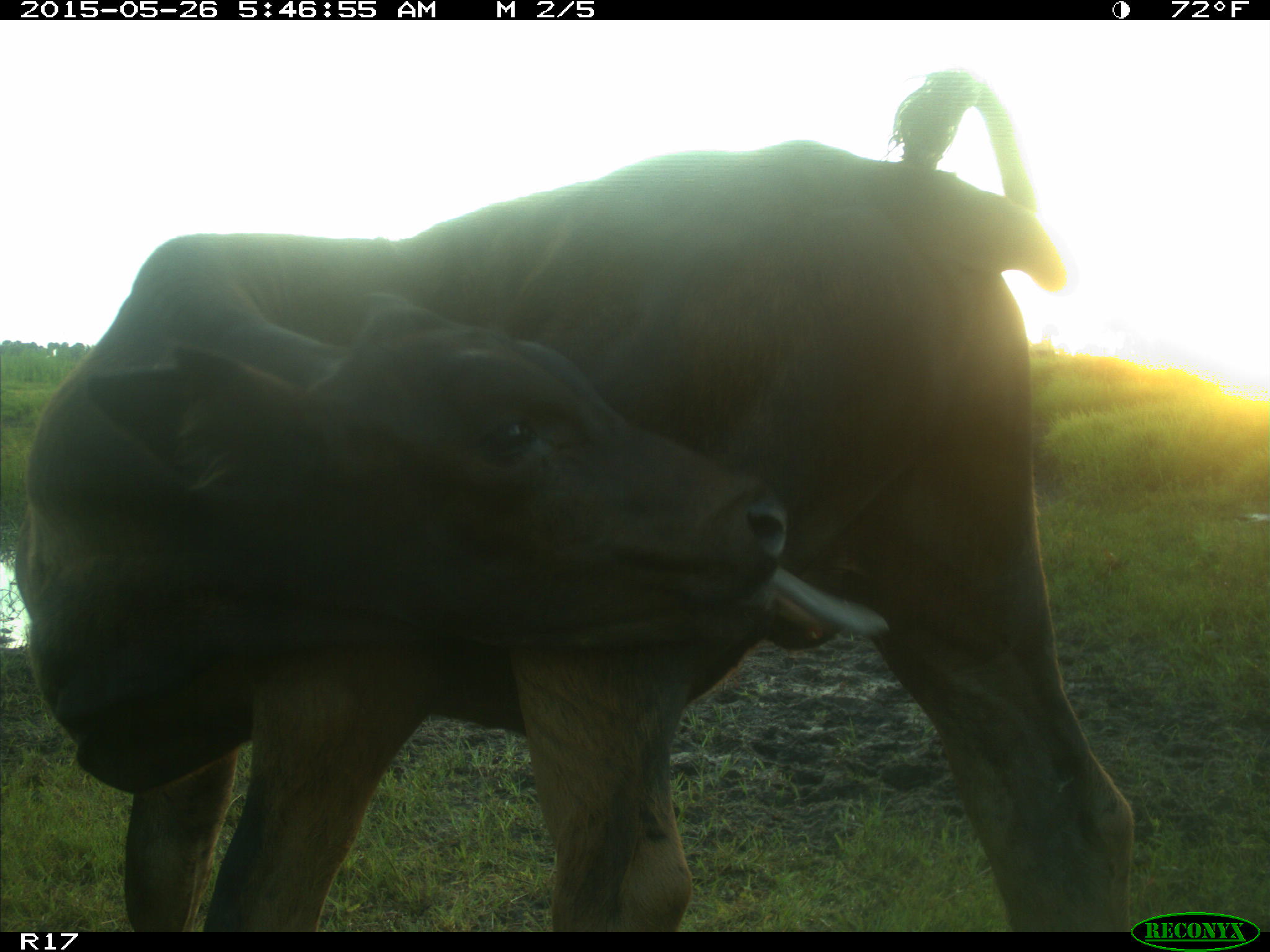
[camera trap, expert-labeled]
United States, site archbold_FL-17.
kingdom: Animalia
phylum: Chordata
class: Mammalia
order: Artiodactyla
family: Bovidae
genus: Bos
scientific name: Bos taurus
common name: domestic cow